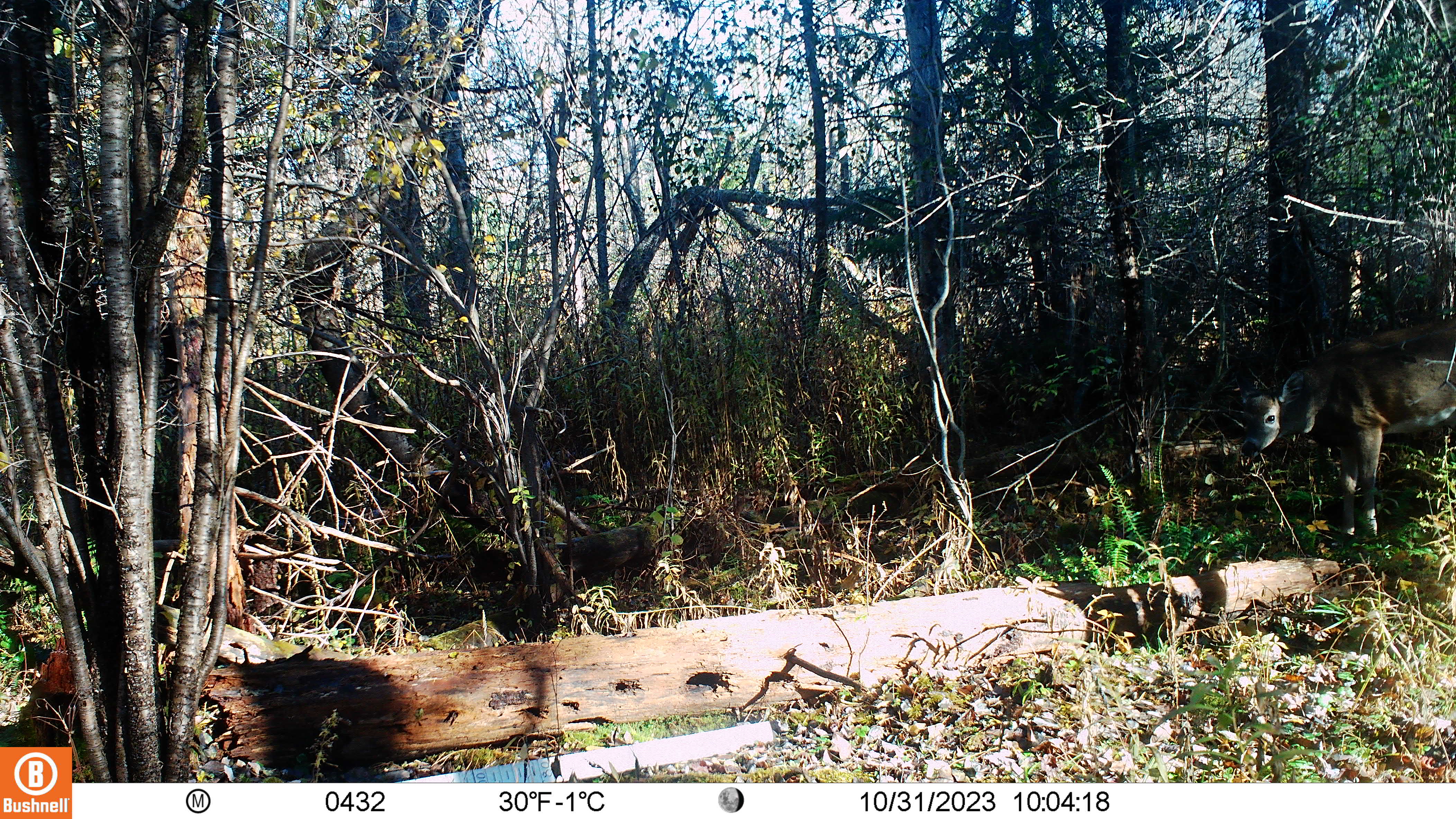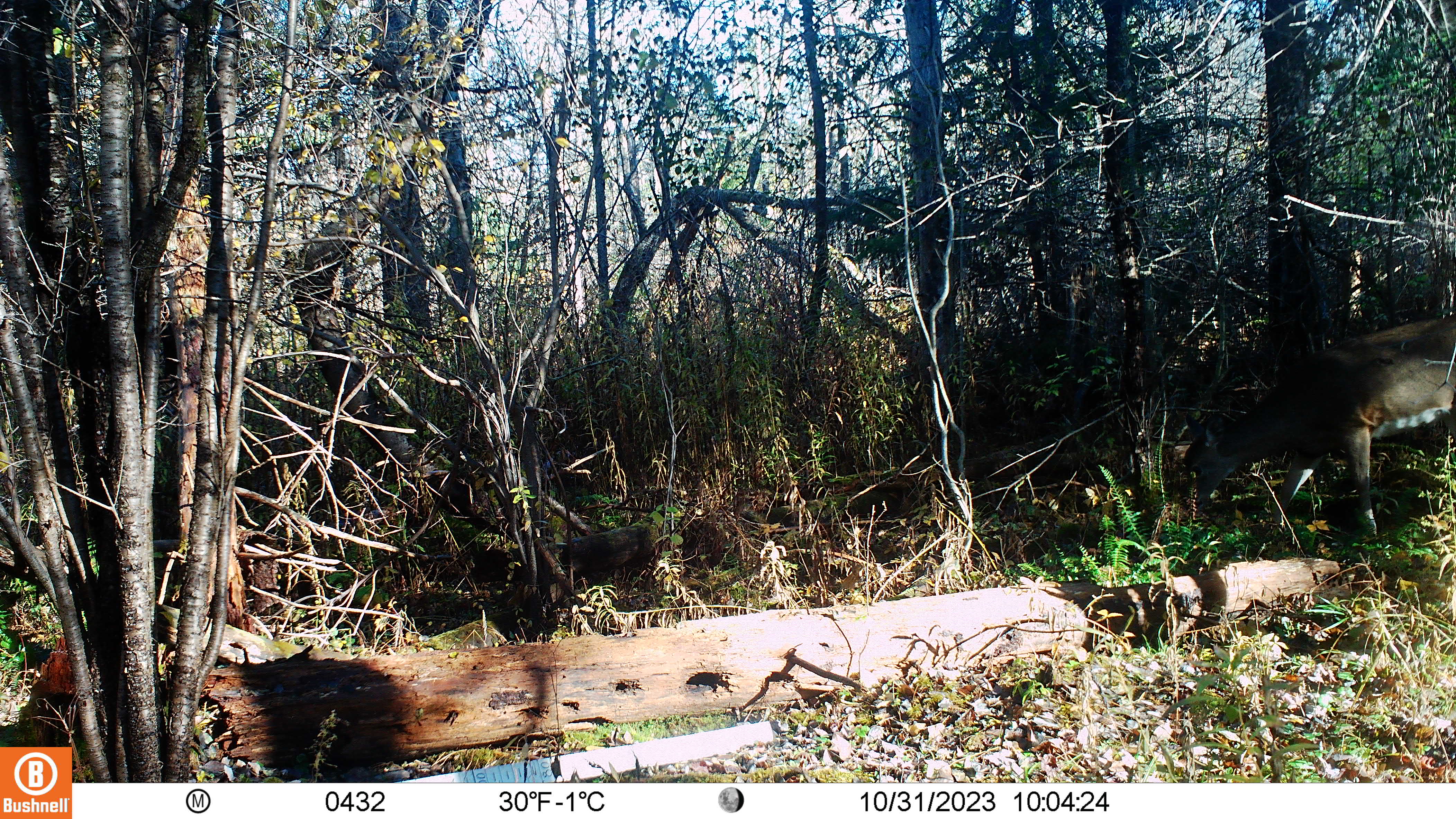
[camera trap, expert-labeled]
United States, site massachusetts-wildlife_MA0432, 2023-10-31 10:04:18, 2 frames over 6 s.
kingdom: Animalia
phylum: Chordata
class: Mammalia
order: Artiodactyla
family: Cervidae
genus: Odocoileus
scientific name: Odocoileus virginianus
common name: white-tailed deer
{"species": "white-tailed deer (Odocoileus virginianus)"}